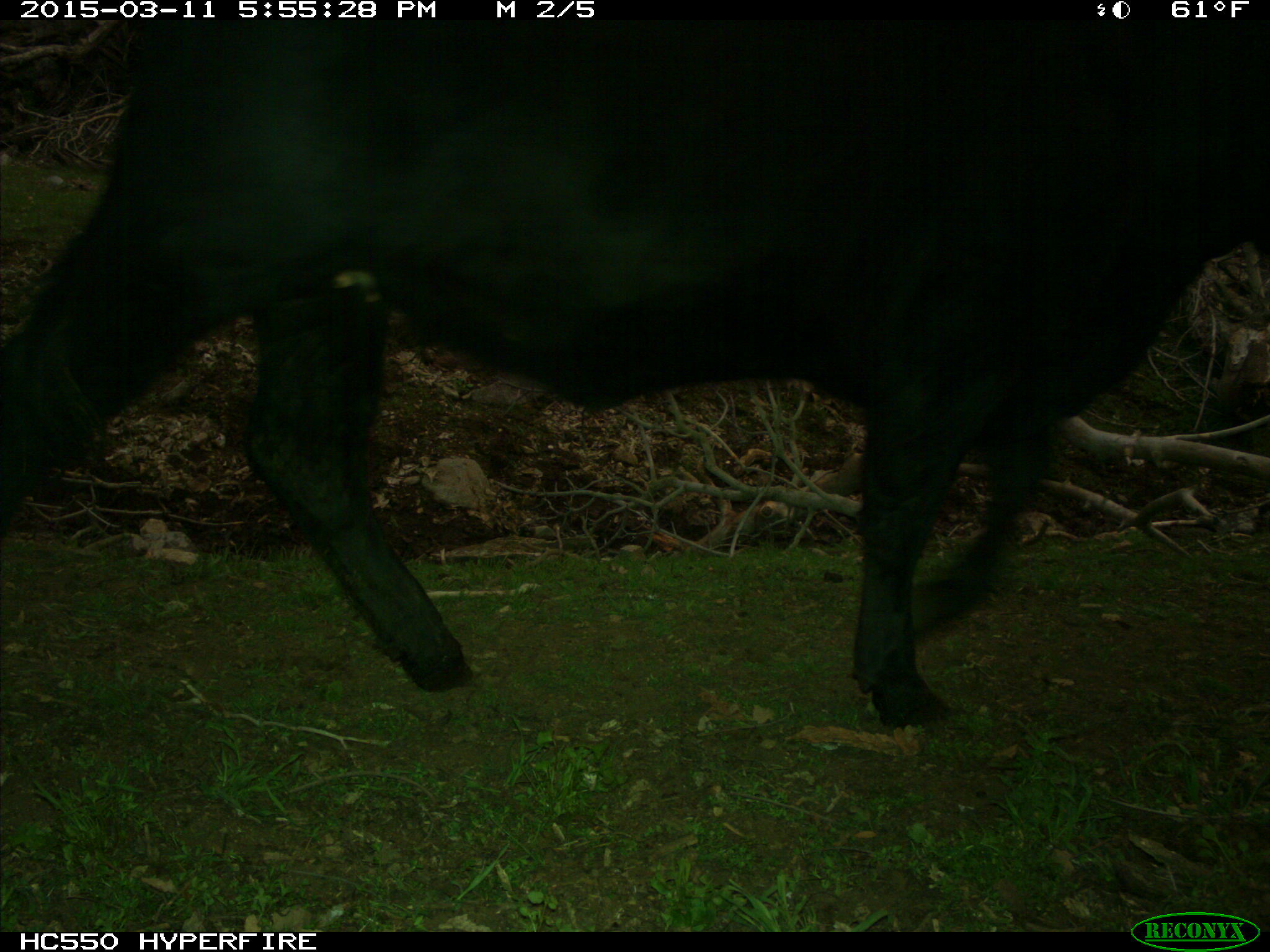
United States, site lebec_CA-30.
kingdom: Animalia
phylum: Chordata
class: Mammalia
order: Artiodactyla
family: Bovidae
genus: Bos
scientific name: Bos taurus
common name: domestic cow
Bos taurus (domestic cow).